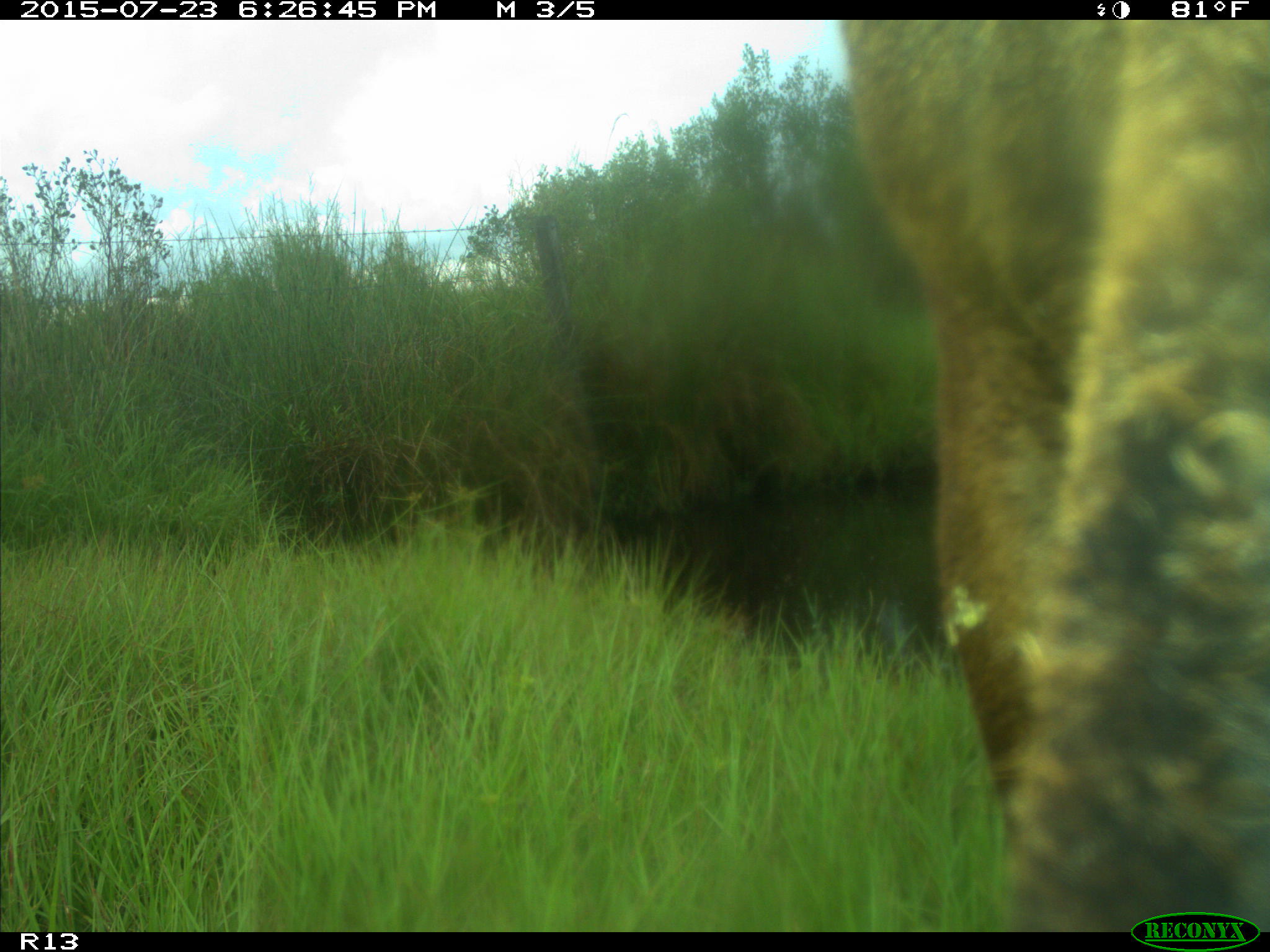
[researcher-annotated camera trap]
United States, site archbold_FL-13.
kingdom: Animalia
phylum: Chordata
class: Mammalia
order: Artiodactyla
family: Bovidae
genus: Bos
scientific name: Bos taurus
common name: domestic cow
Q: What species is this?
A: Bos taurus (domestic cow).